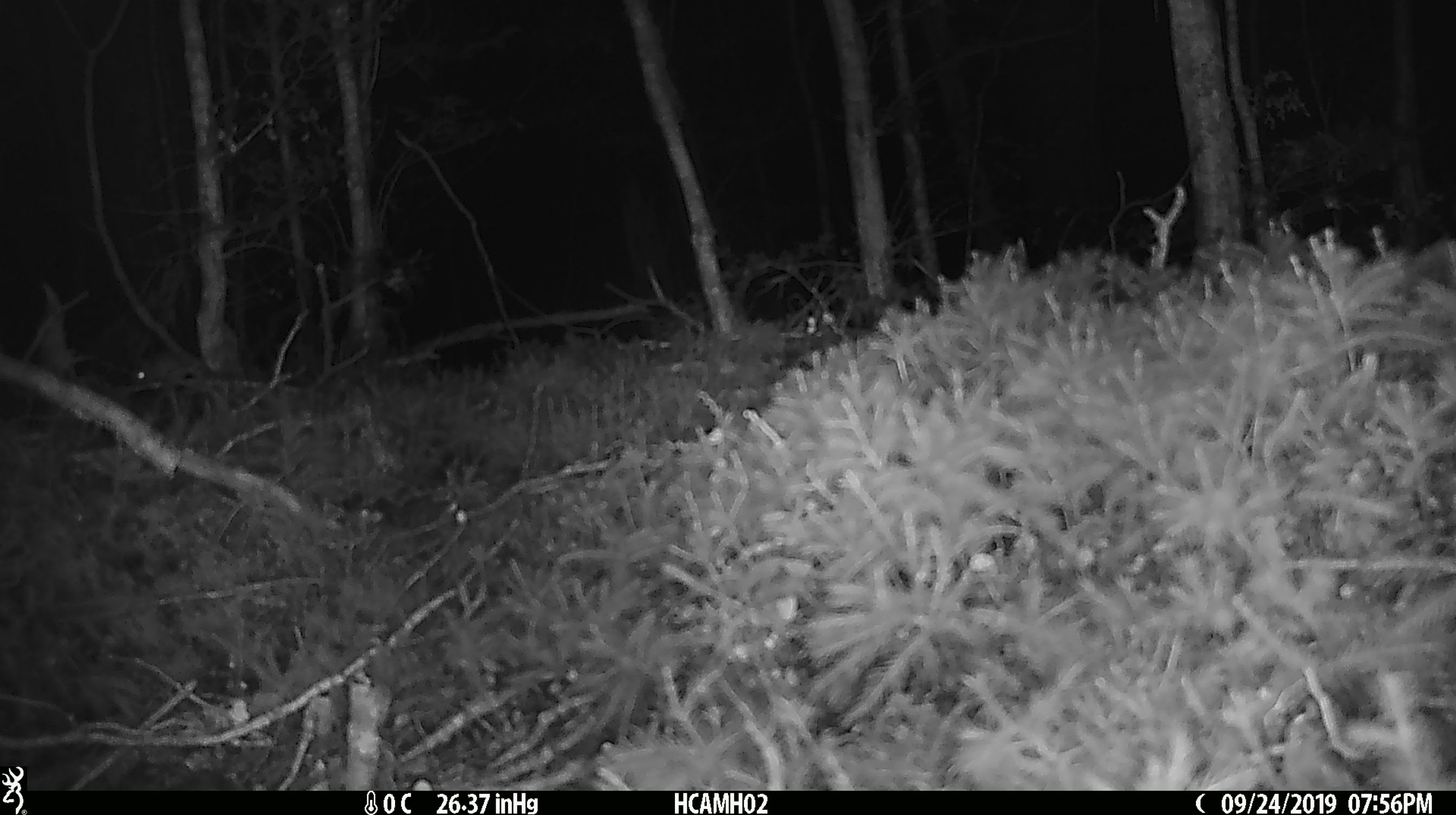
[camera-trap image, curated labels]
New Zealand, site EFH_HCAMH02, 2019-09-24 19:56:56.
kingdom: Animalia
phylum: Chordata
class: Mammalia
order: Rodentia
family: Muridae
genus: Mus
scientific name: Mus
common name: mouse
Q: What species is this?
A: Mouse (Mus).